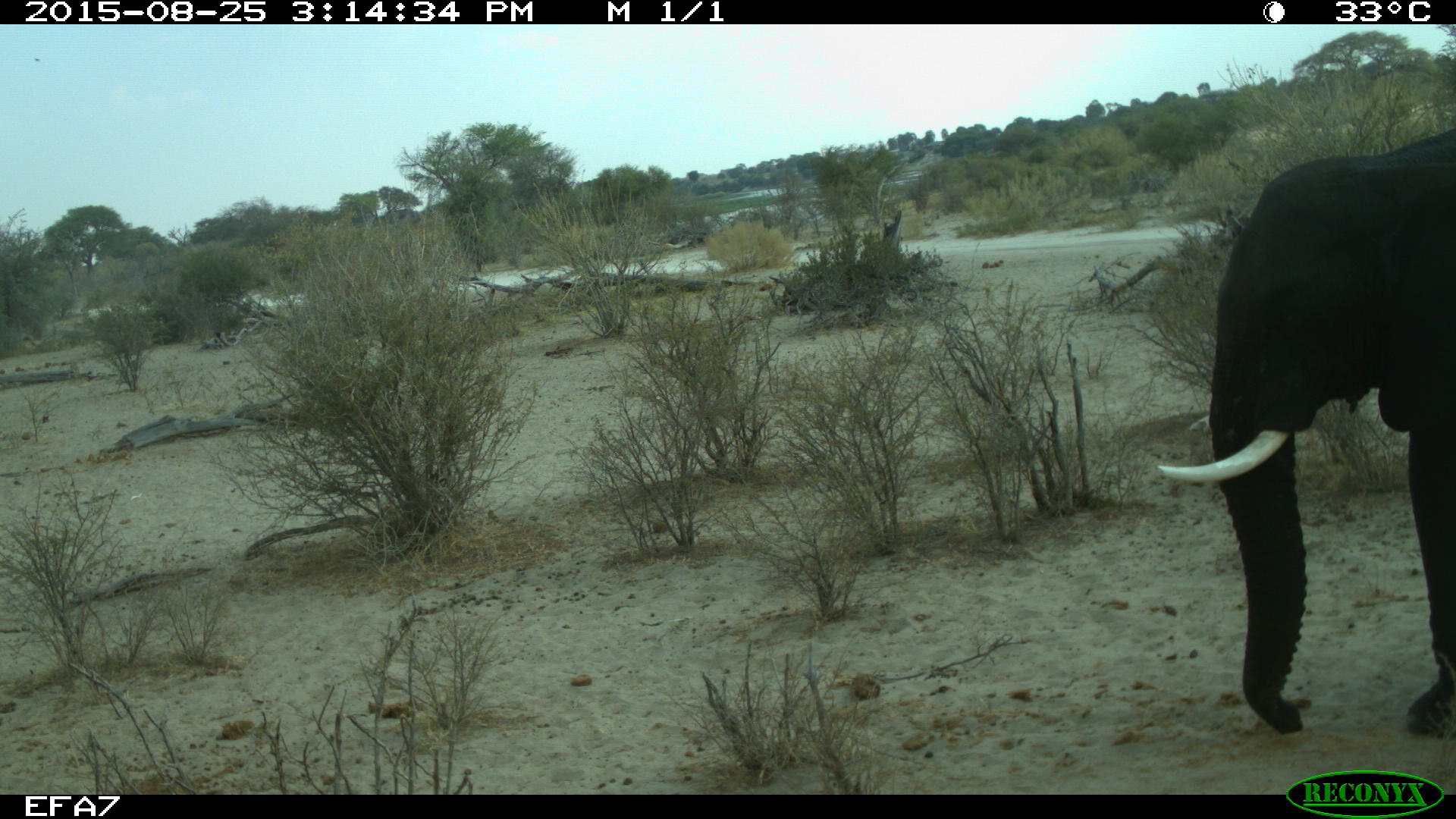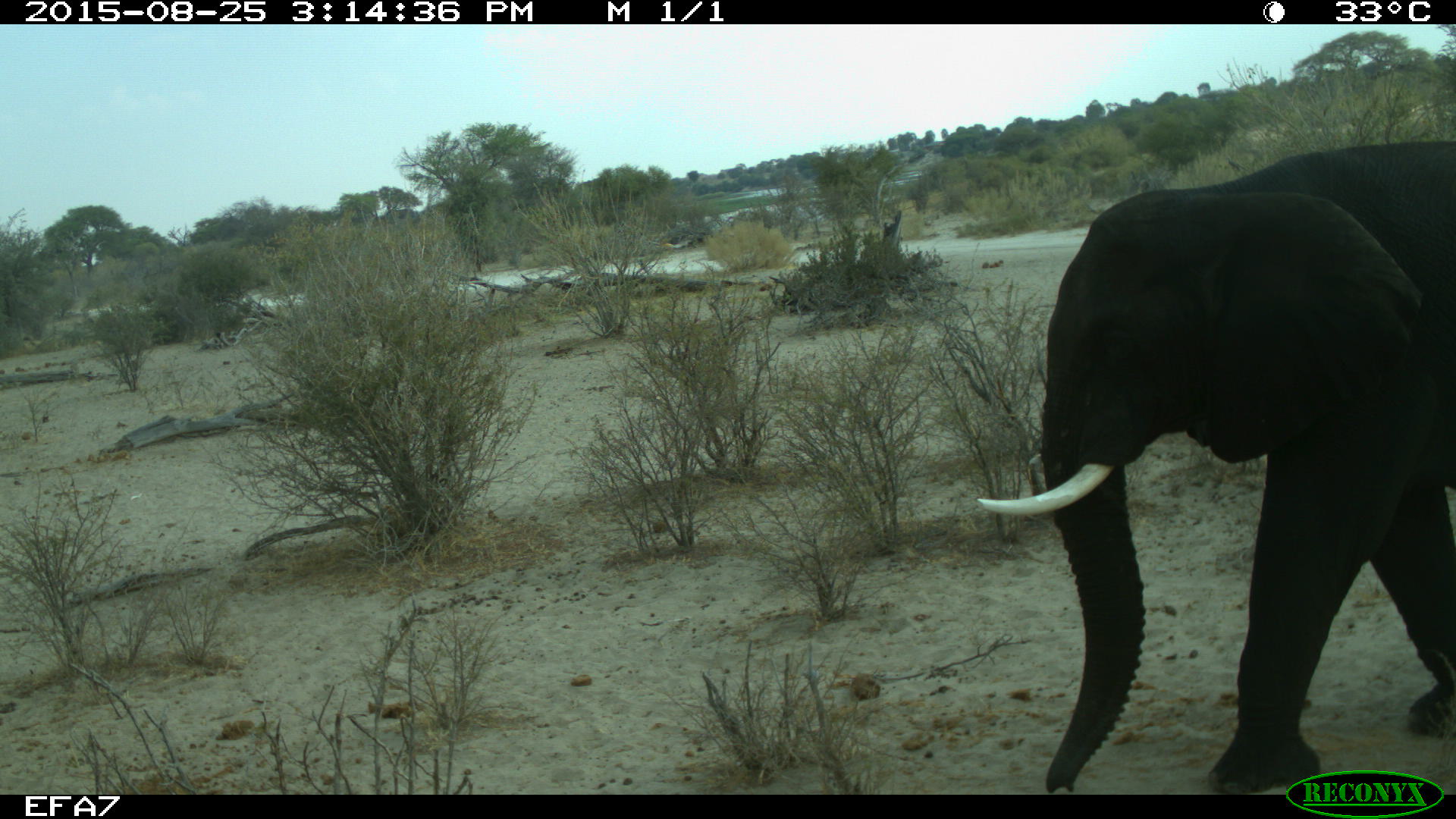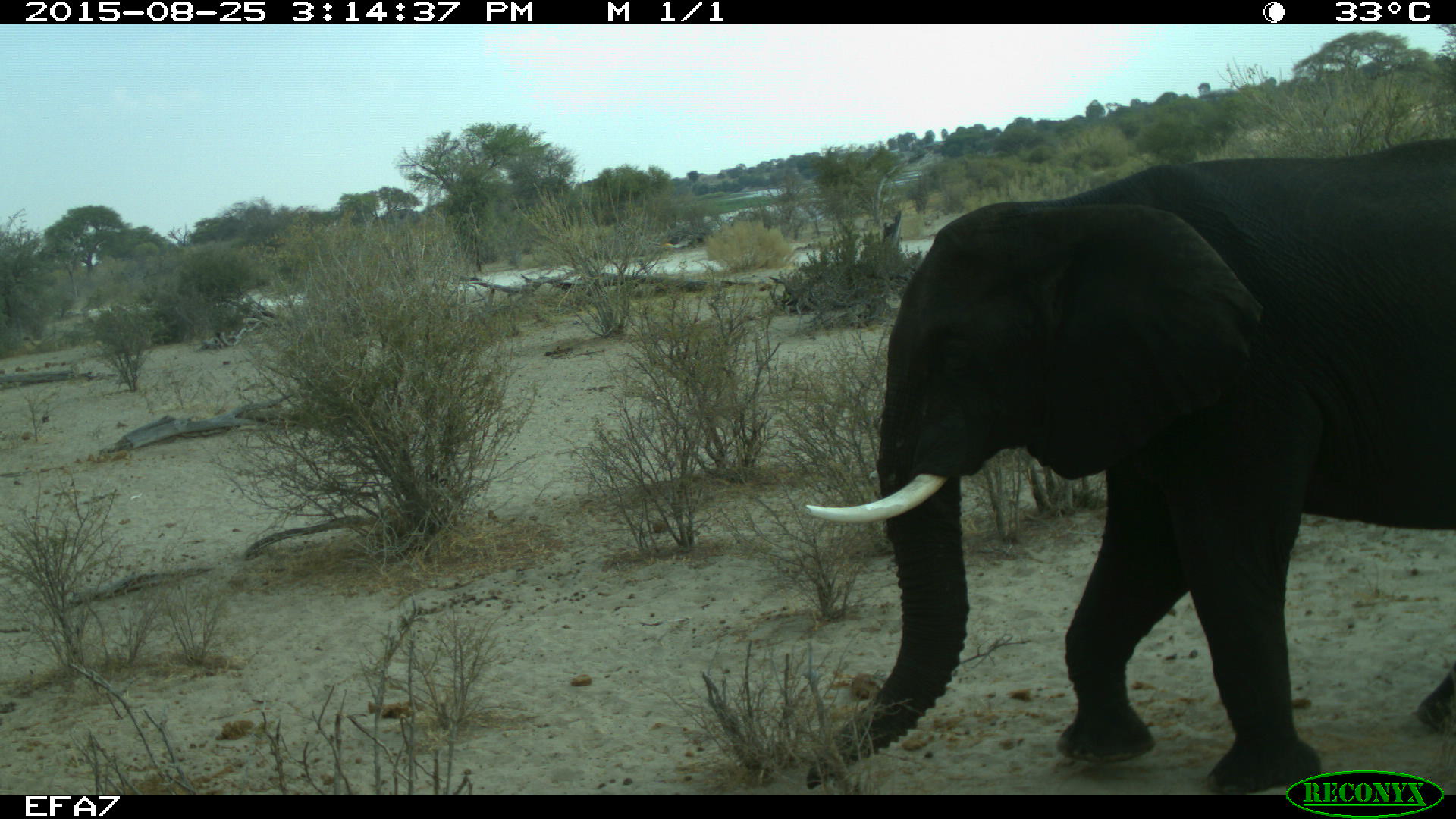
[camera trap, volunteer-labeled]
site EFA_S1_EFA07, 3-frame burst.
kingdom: Animalia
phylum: Chordata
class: Mammalia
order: Proboscidea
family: Elephantidae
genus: Loxodonta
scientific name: Loxodonta africana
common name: african bush elephant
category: elephant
Elephant (african bush elephant) (Loxodonta africana), count 1. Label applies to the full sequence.